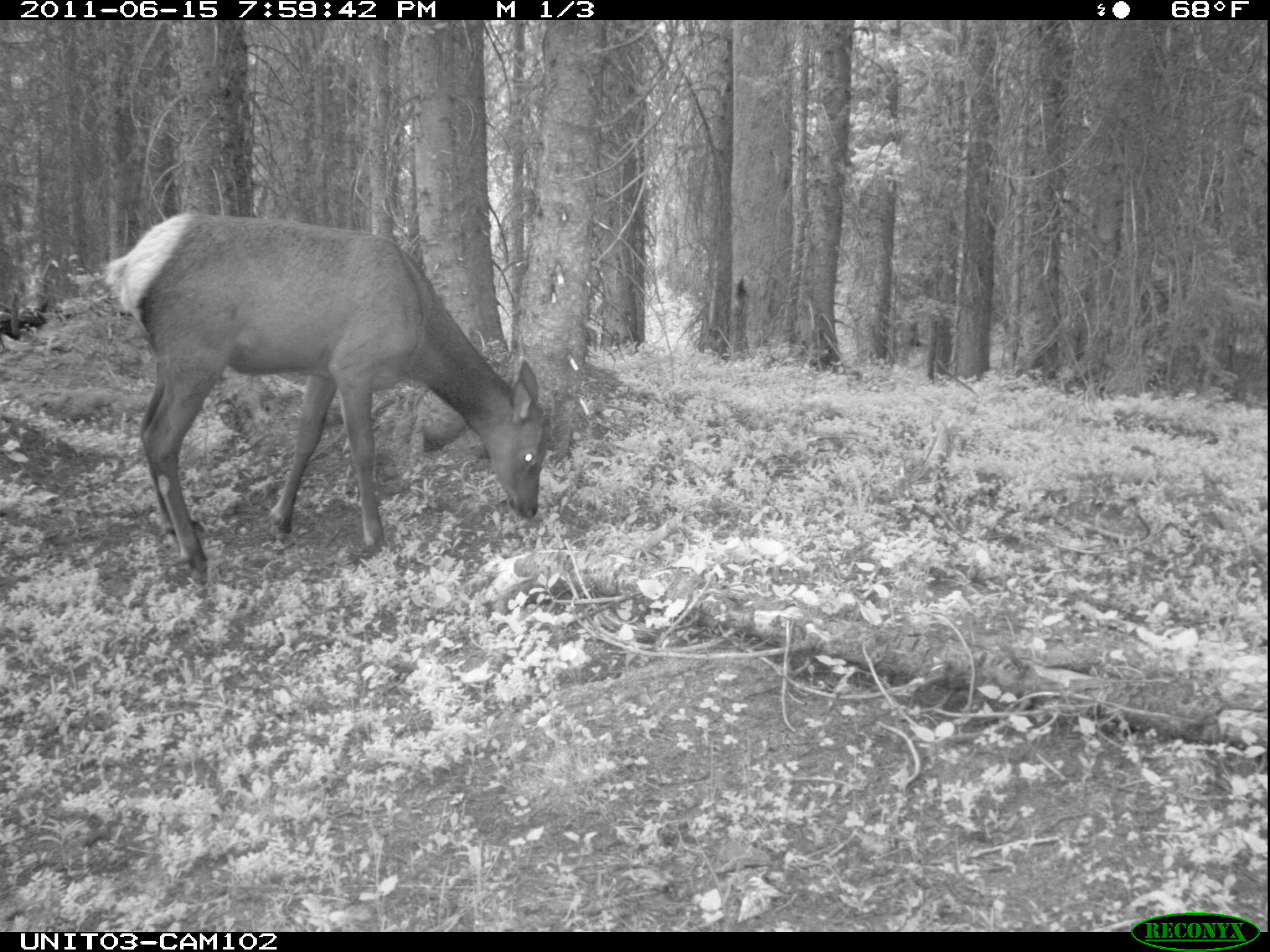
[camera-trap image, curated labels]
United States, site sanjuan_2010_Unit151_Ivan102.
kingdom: Animalia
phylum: Chordata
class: Mammalia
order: Artiodactyla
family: Cervidae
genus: Cervus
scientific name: Cervus elaphus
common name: red deer